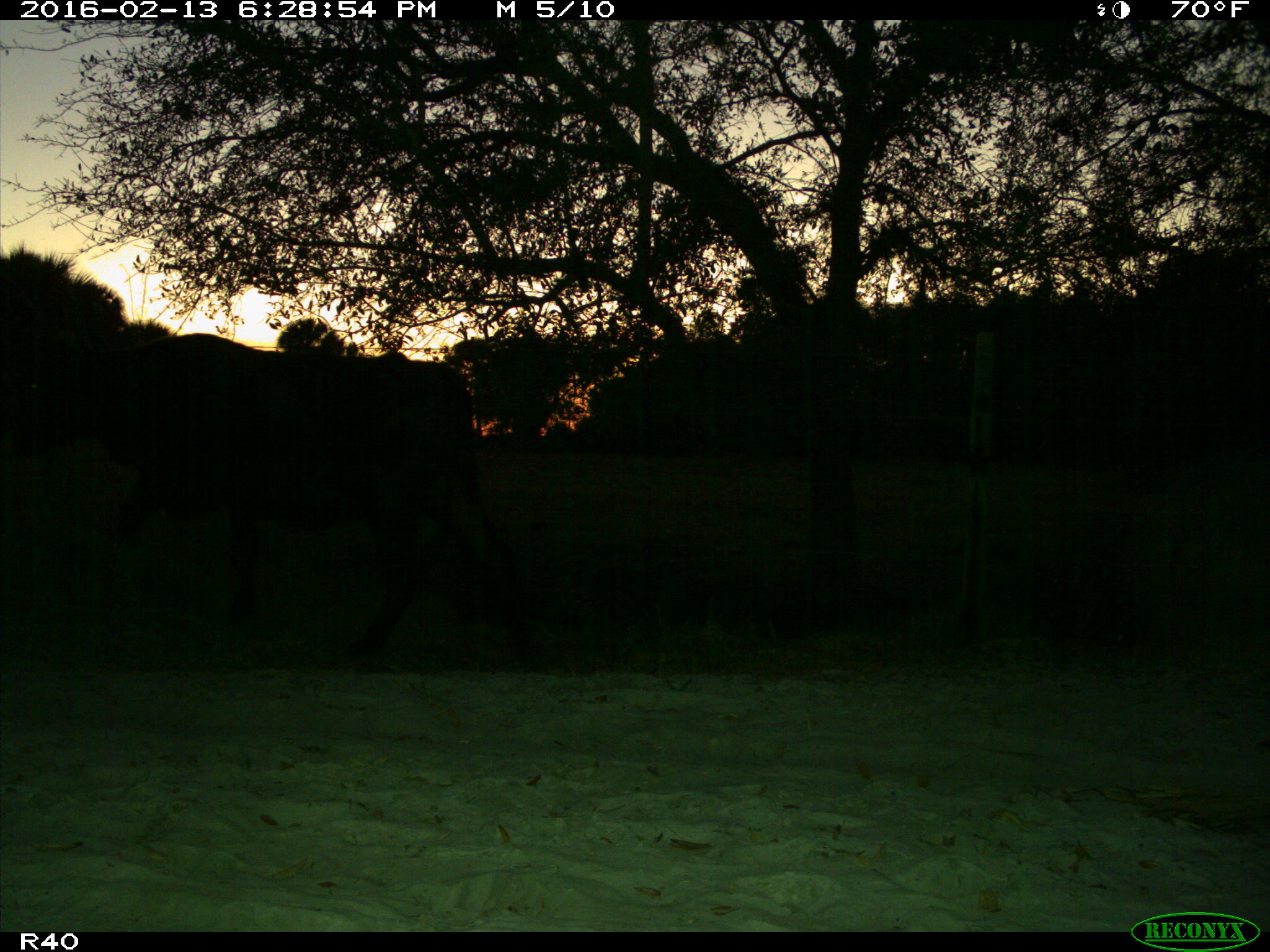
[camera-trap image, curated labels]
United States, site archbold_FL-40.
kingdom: Animalia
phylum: Chordata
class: Mammalia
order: Artiodactyla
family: Bovidae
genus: Bos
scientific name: Bos taurus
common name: domestic cow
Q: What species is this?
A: Bos taurus (domestic cow).